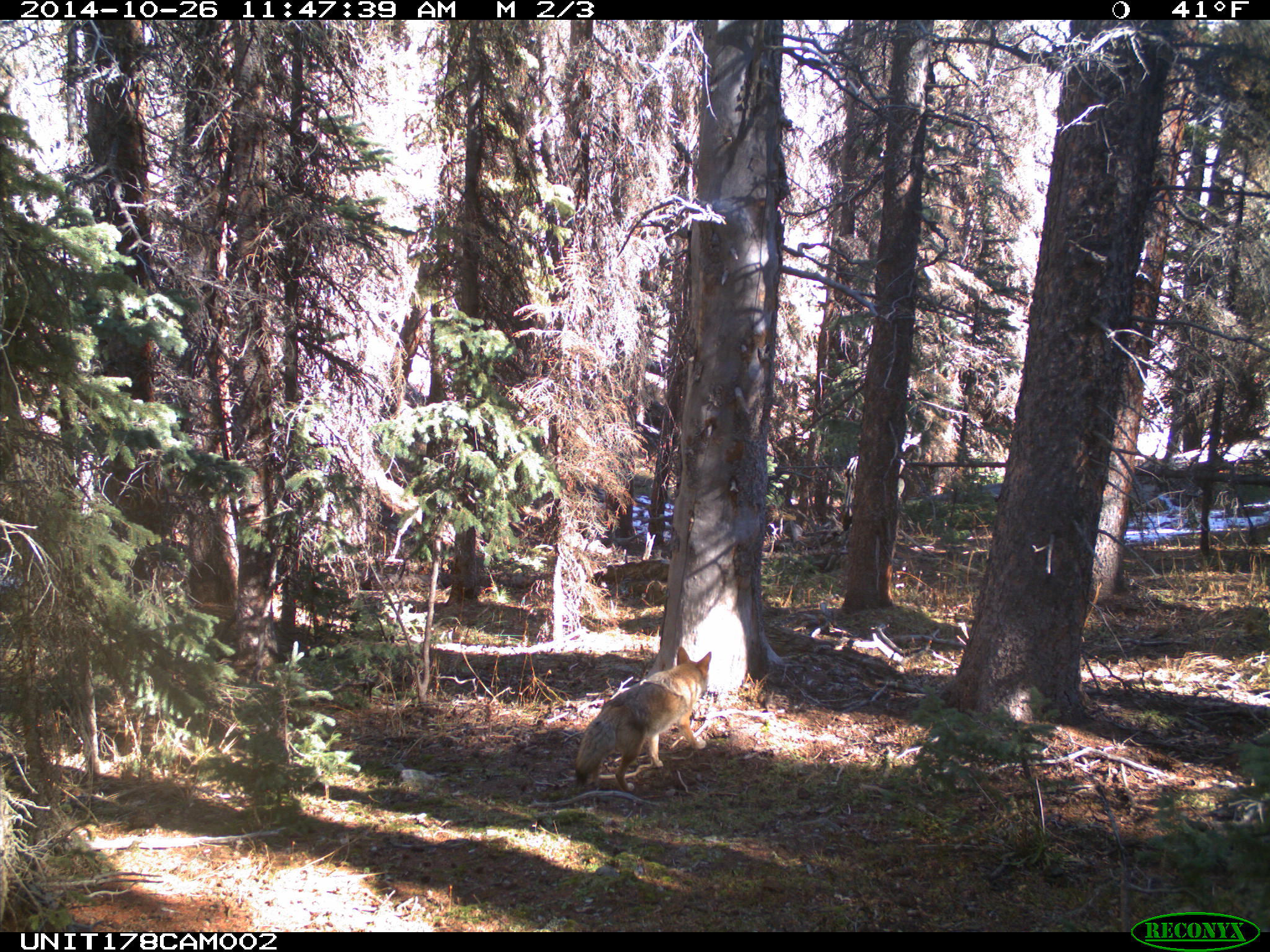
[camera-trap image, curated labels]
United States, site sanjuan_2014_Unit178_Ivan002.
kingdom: Animalia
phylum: Chordata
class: Mammalia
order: Carnivora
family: Canidae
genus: Canis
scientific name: Canis latrans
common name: coyote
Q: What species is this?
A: Canis latrans (coyote).